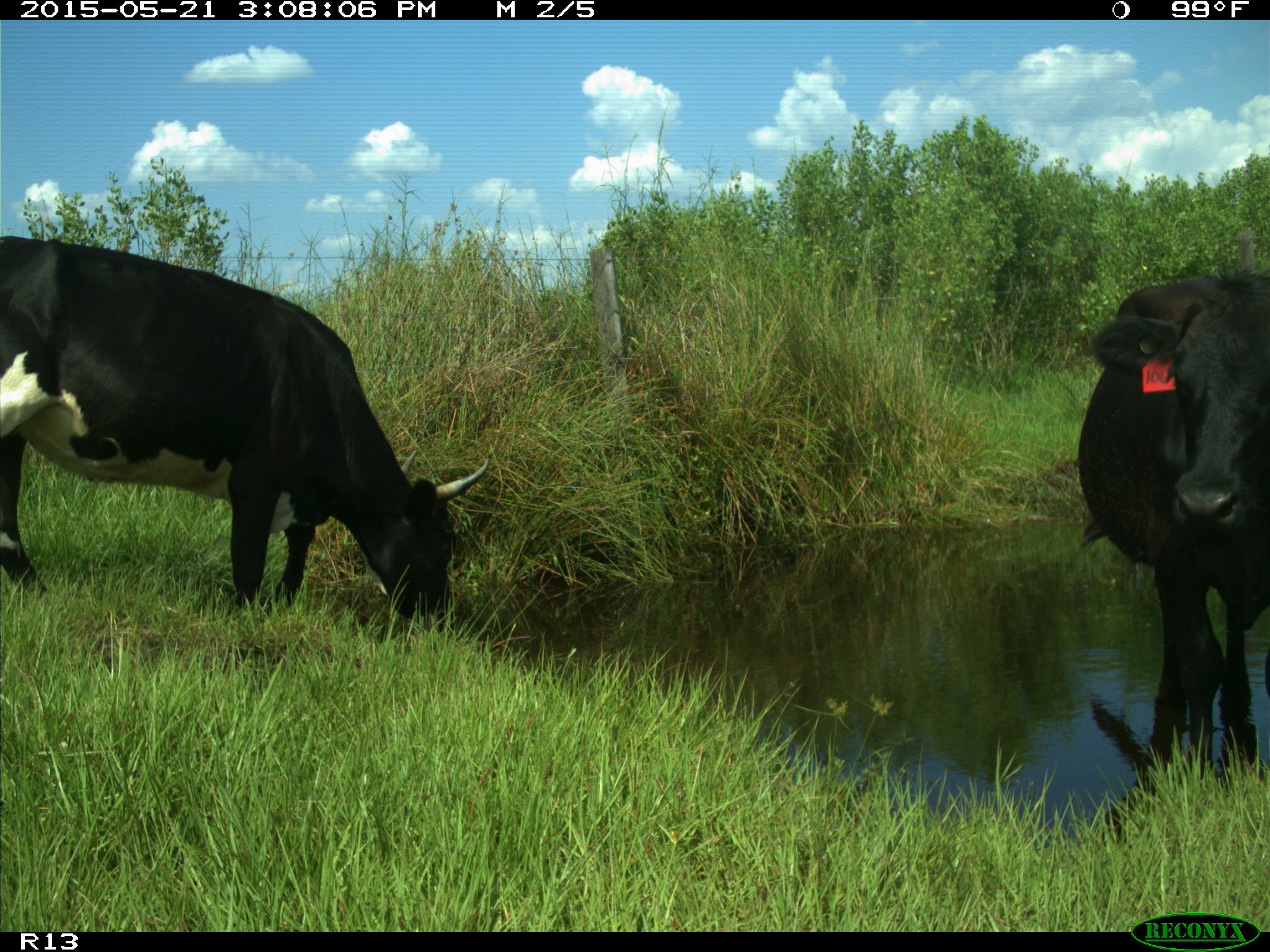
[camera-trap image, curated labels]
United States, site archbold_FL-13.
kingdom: Animalia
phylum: Chordata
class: Mammalia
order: Artiodactyla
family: Bovidae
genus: Bos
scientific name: Bos taurus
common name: domestic cow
Bos taurus (domestic cow).